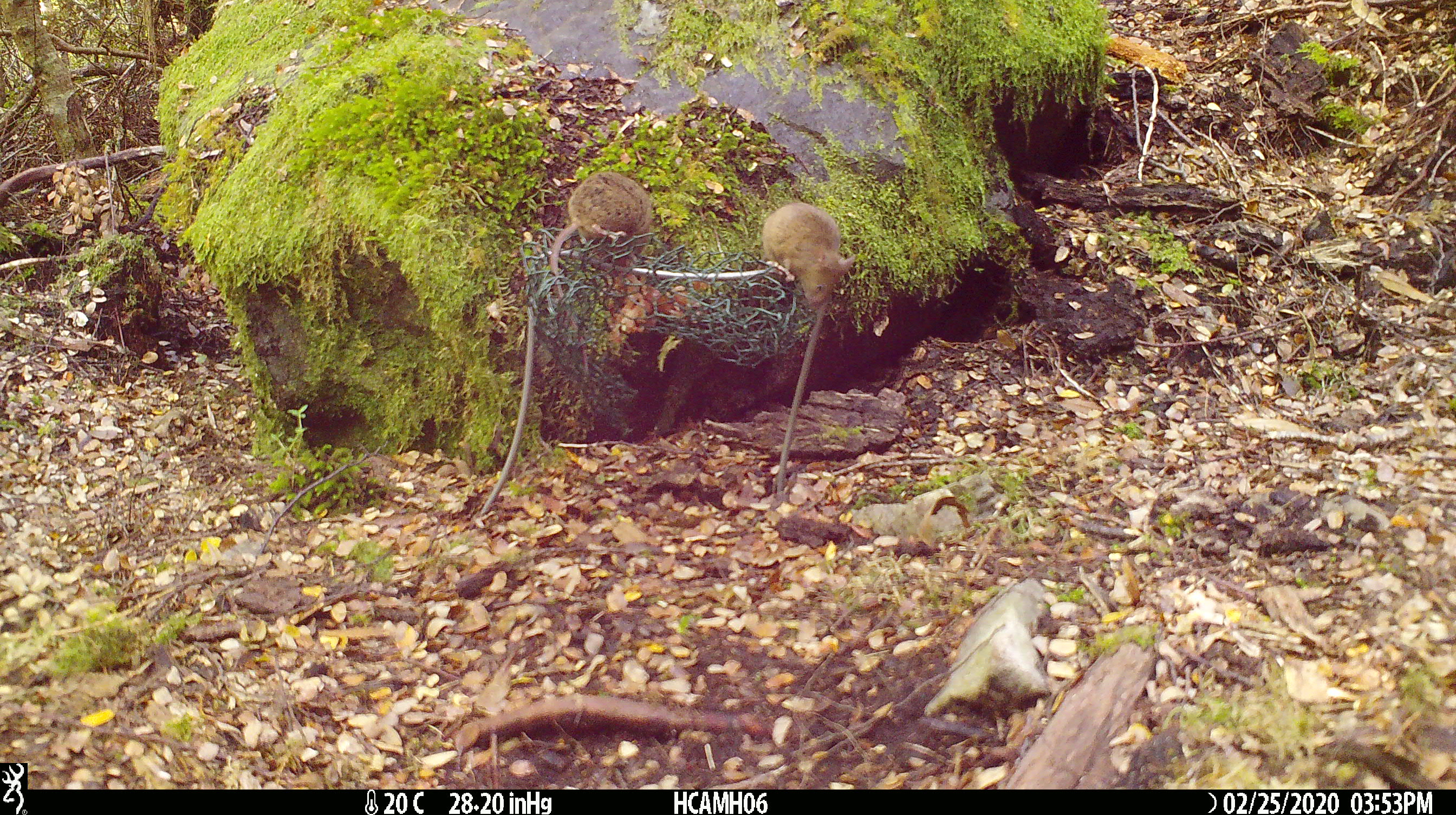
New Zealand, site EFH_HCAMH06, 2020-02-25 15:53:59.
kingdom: Animalia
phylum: Chordata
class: Mammalia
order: Rodentia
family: Muridae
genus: Mus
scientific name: Mus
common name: mouse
Mouse (Mus).